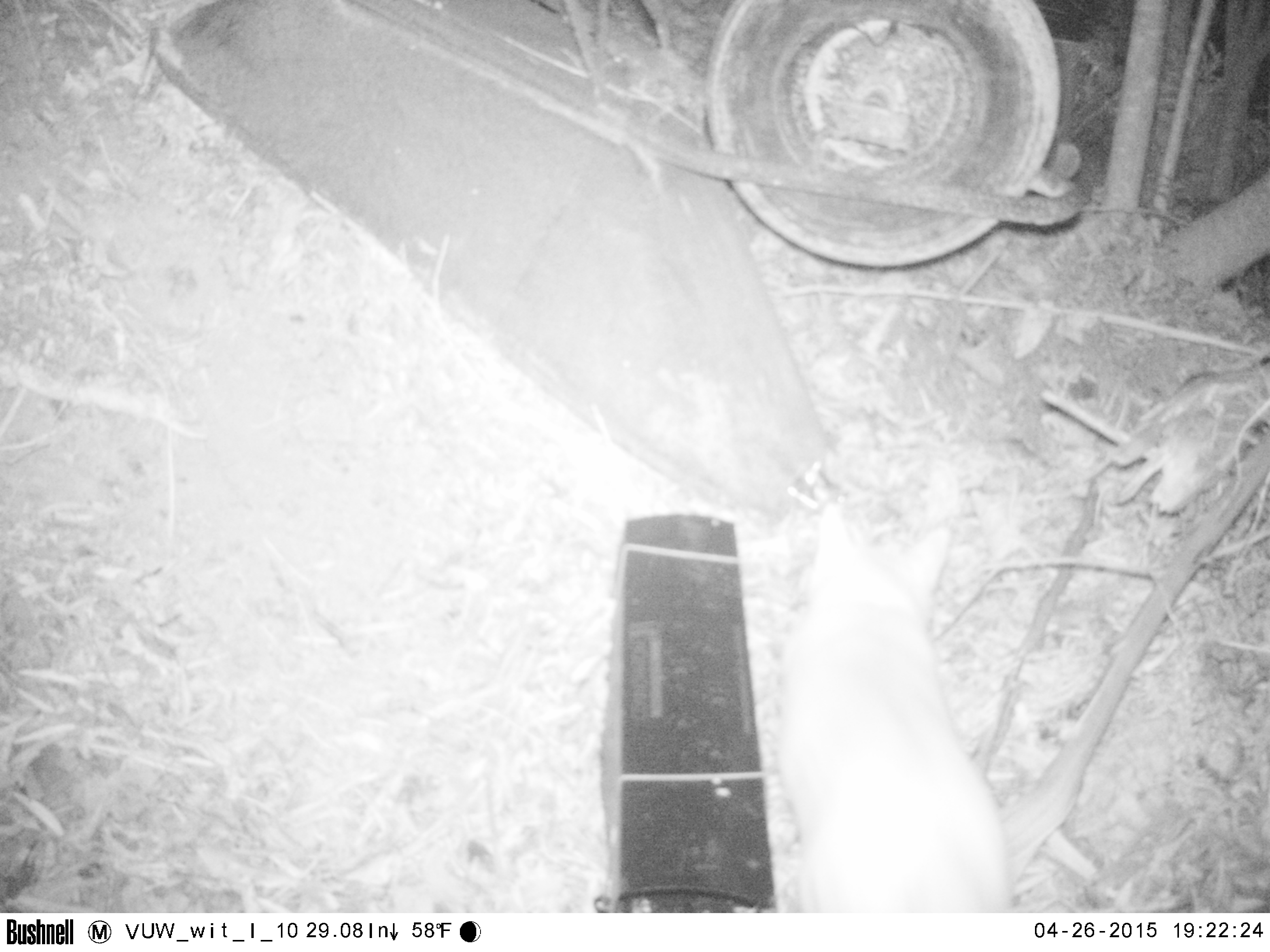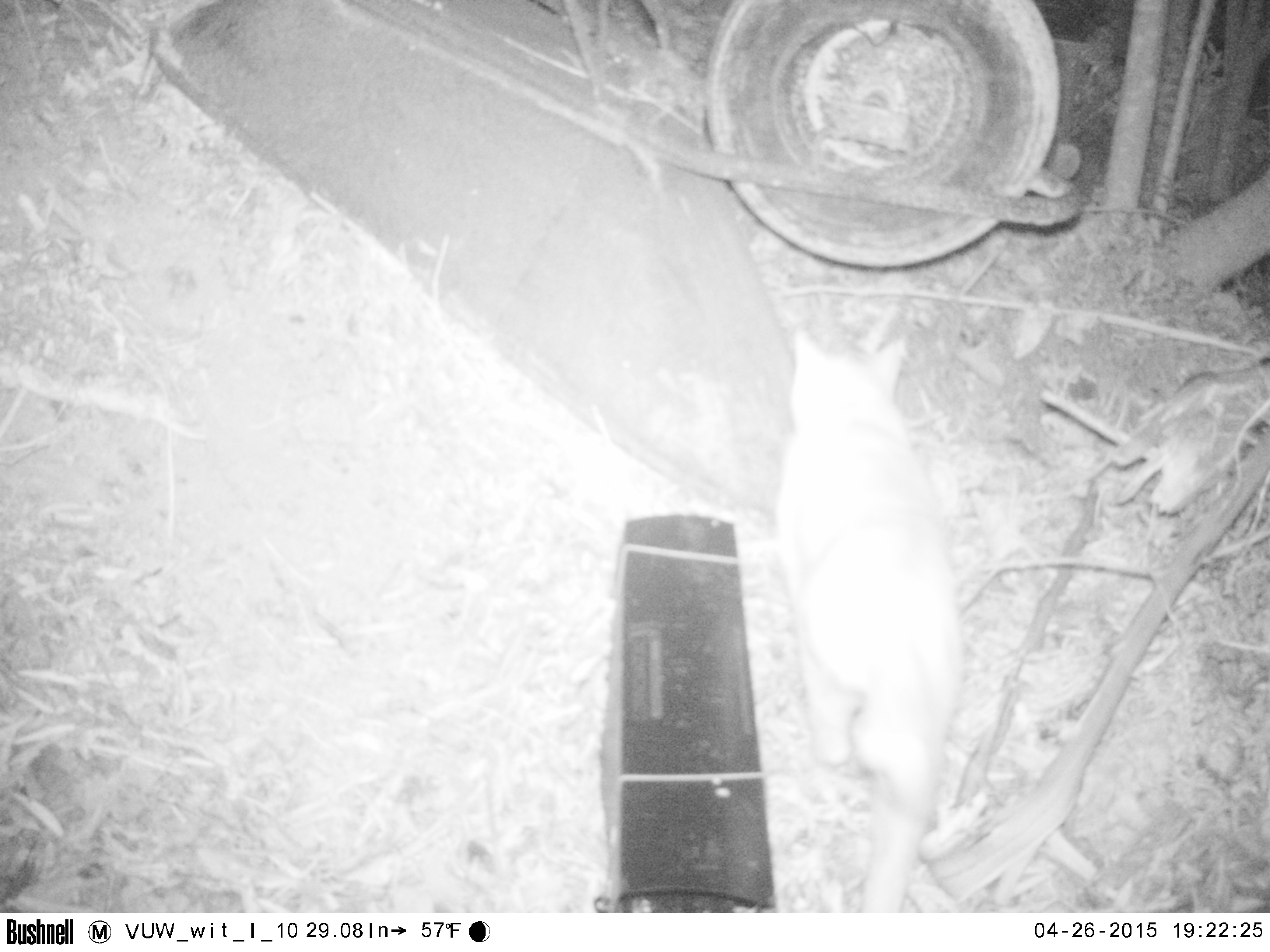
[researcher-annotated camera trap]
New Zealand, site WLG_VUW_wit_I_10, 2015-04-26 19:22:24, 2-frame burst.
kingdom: Animalia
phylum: Chordata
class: Mammalia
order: Carnivora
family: Felidae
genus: Felis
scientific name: Felis catus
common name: domestic cat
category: cat